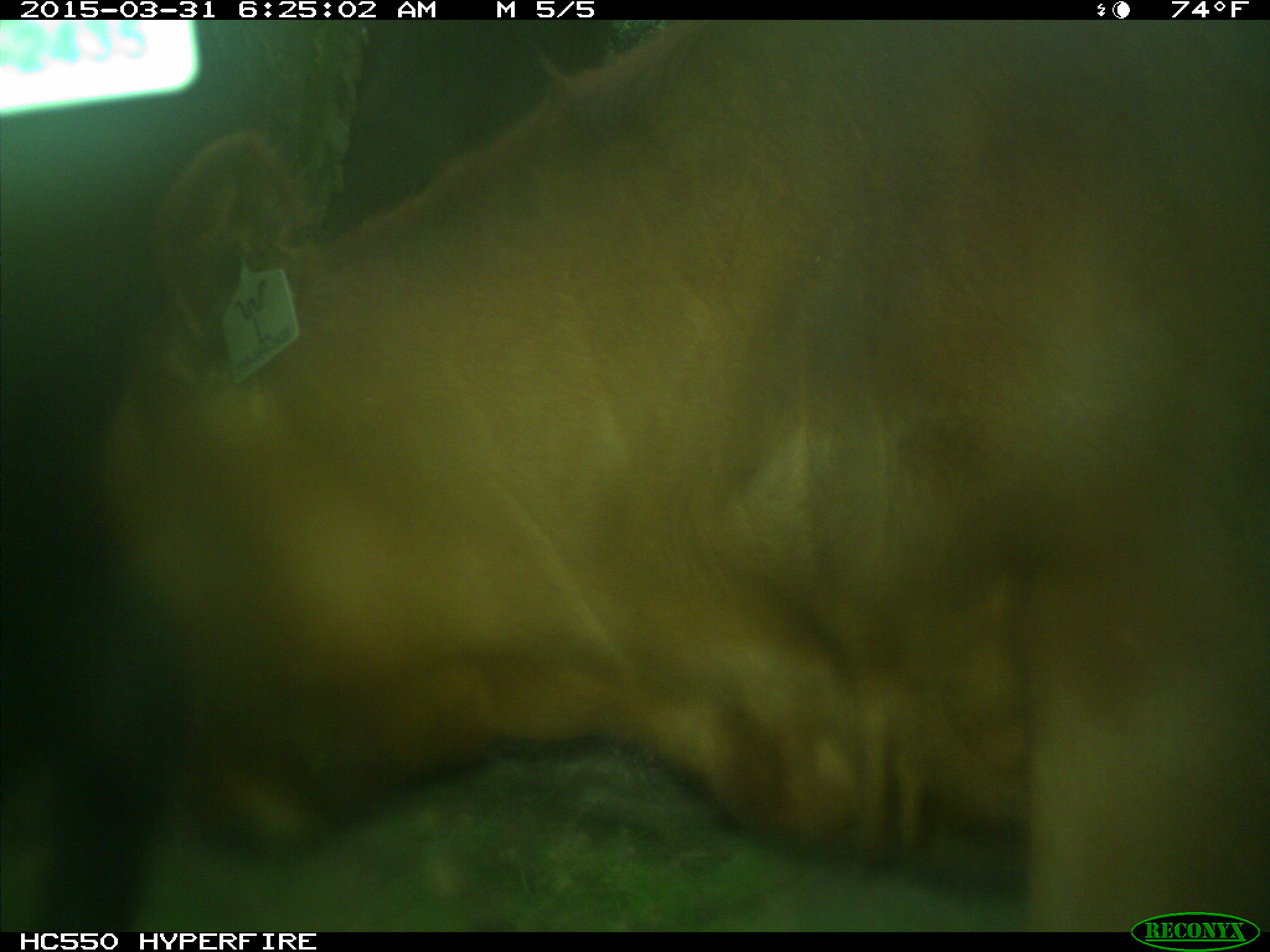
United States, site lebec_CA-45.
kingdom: Animalia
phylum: Chordata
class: Mammalia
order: Artiodactyla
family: Bovidae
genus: Bos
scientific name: Bos taurus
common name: domestic cow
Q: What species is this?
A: Bos taurus (domestic cow).